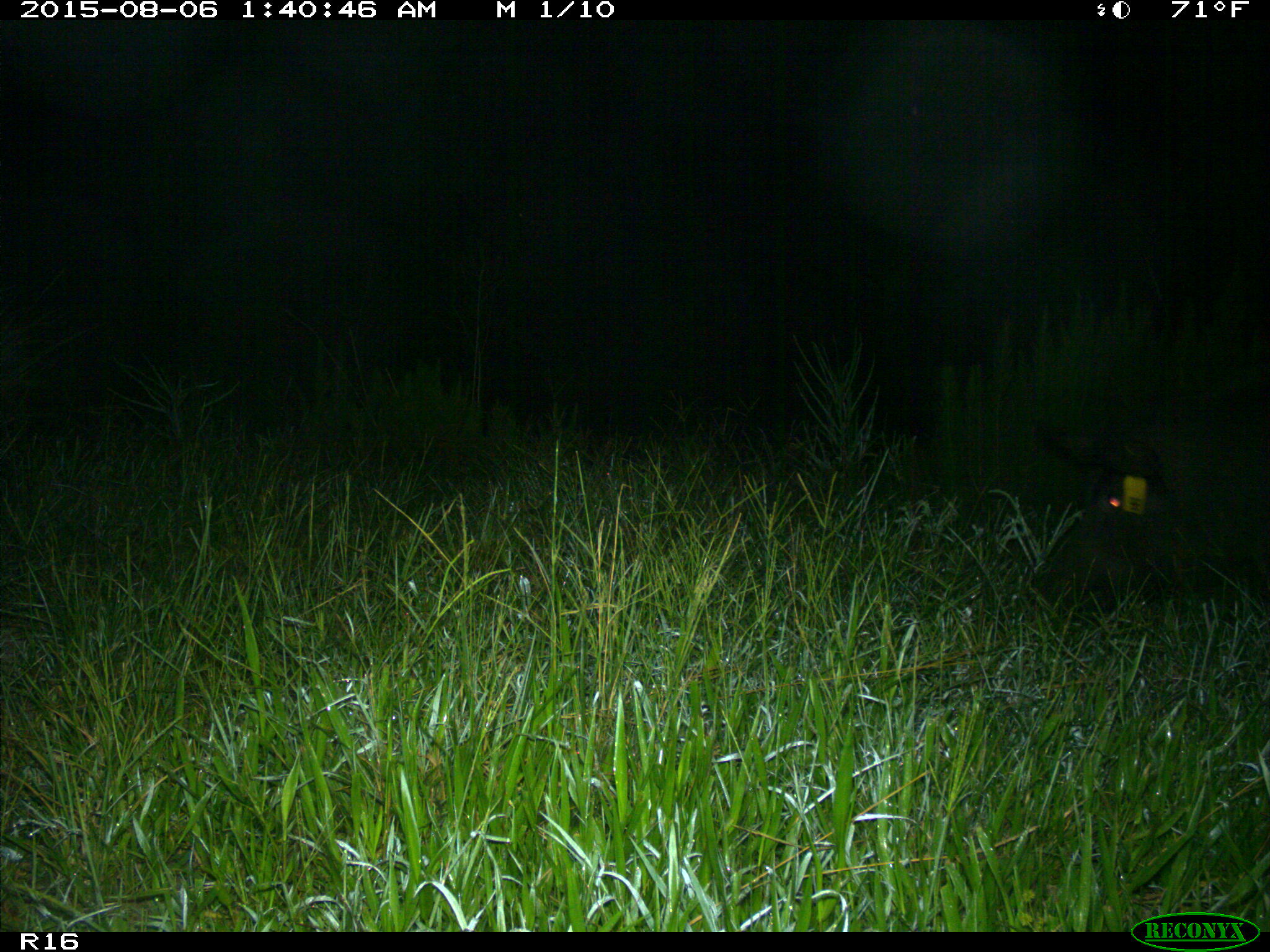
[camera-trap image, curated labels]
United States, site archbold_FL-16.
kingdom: Animalia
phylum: Chordata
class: Mammalia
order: Artiodactyla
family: Suidae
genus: Sus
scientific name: Sus scrofa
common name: wild boar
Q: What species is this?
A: Sus scrofa (wild boar).